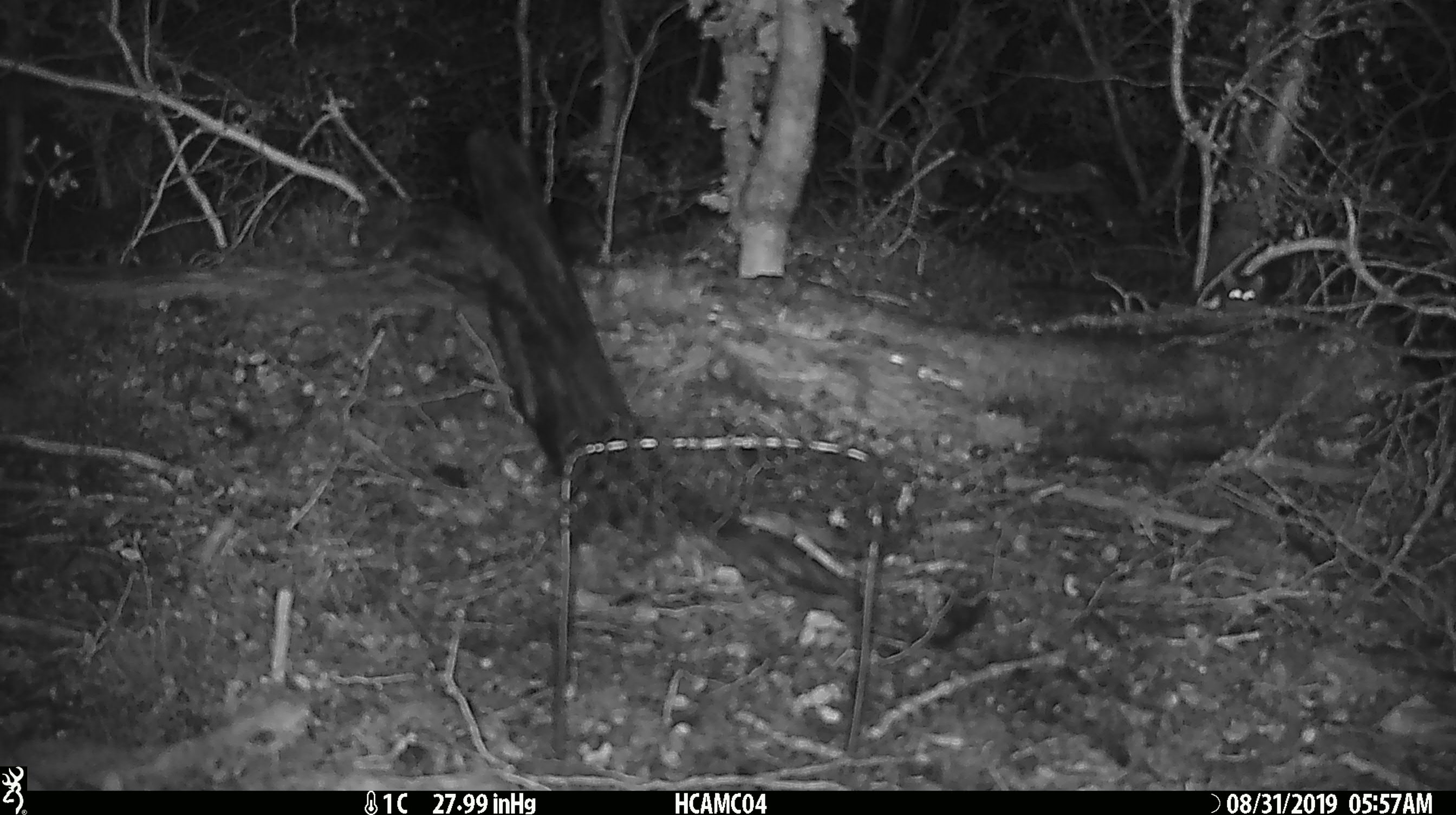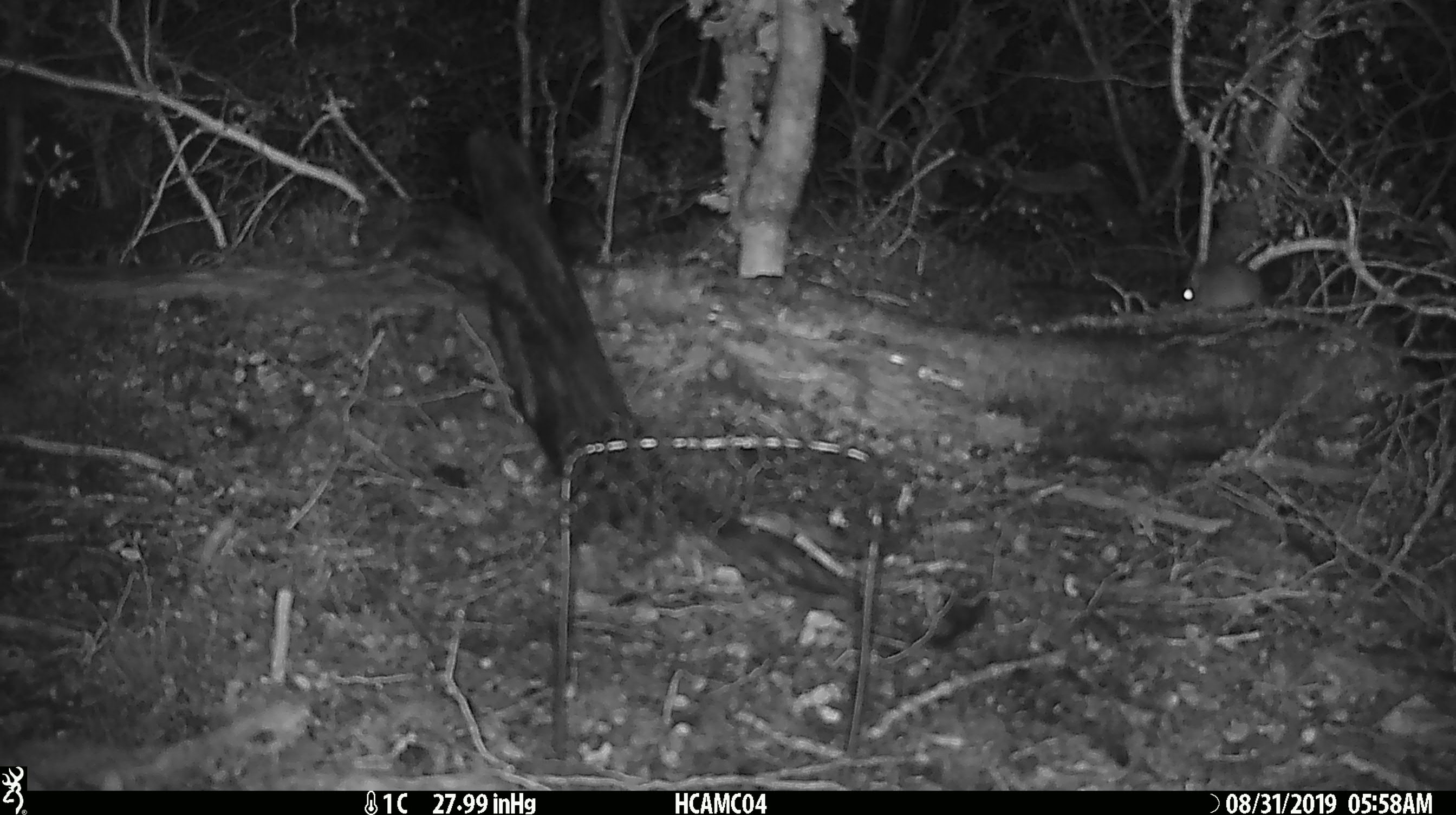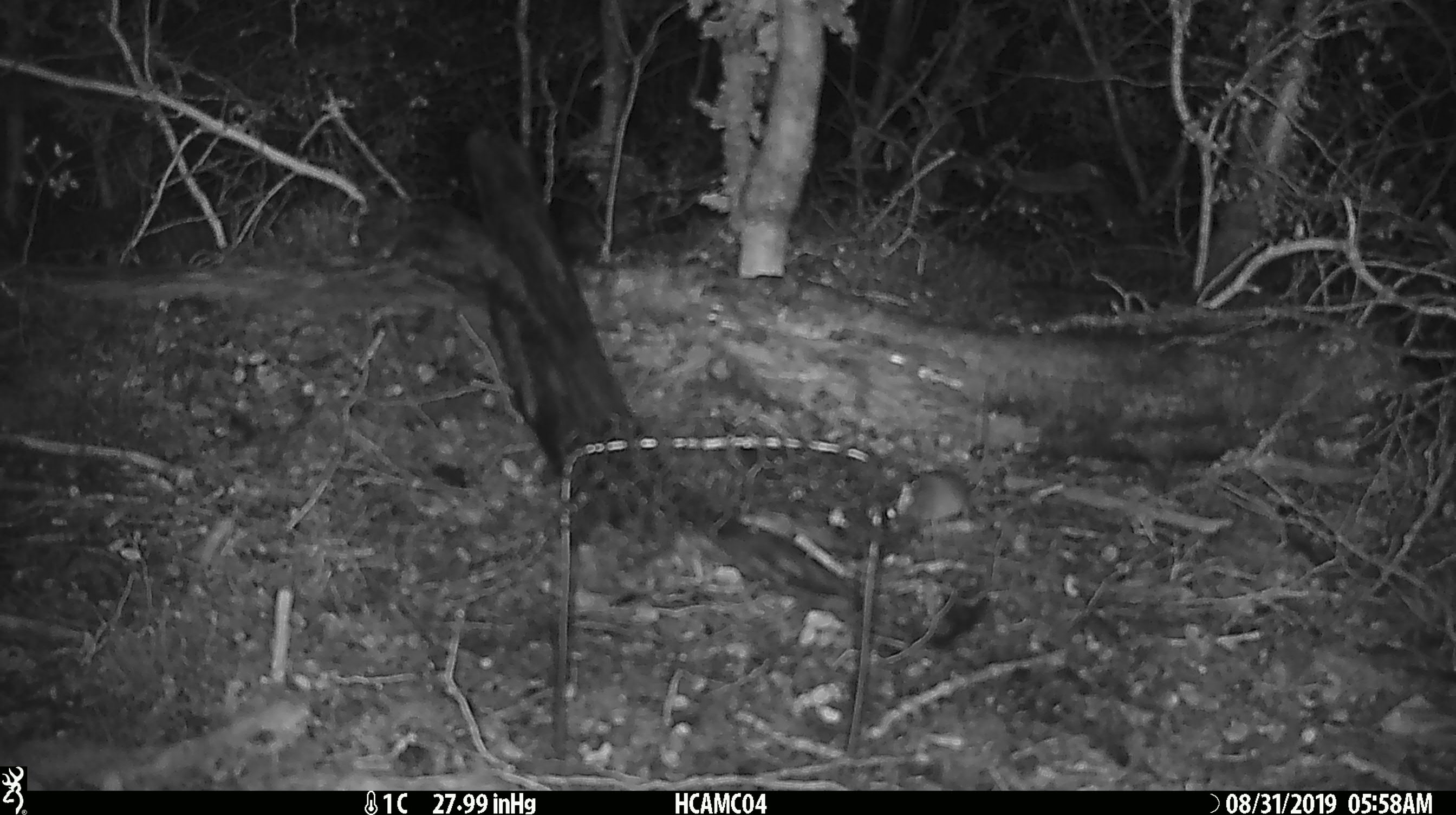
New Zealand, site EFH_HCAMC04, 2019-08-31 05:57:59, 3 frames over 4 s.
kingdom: Animalia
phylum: Chordata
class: Mammalia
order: Rodentia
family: Muridae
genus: Mus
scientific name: Mus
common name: mouse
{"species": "mouse (Mus)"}